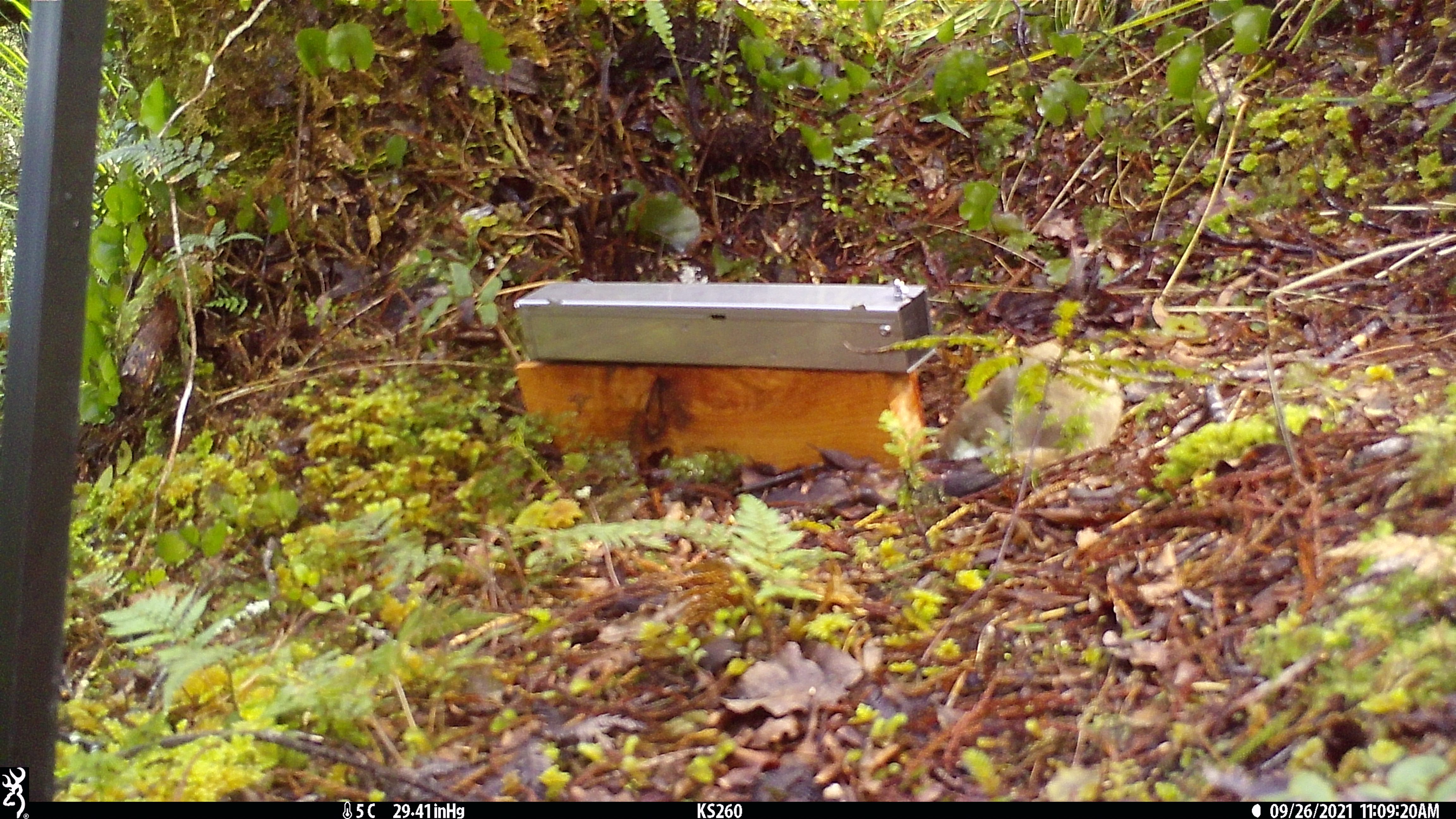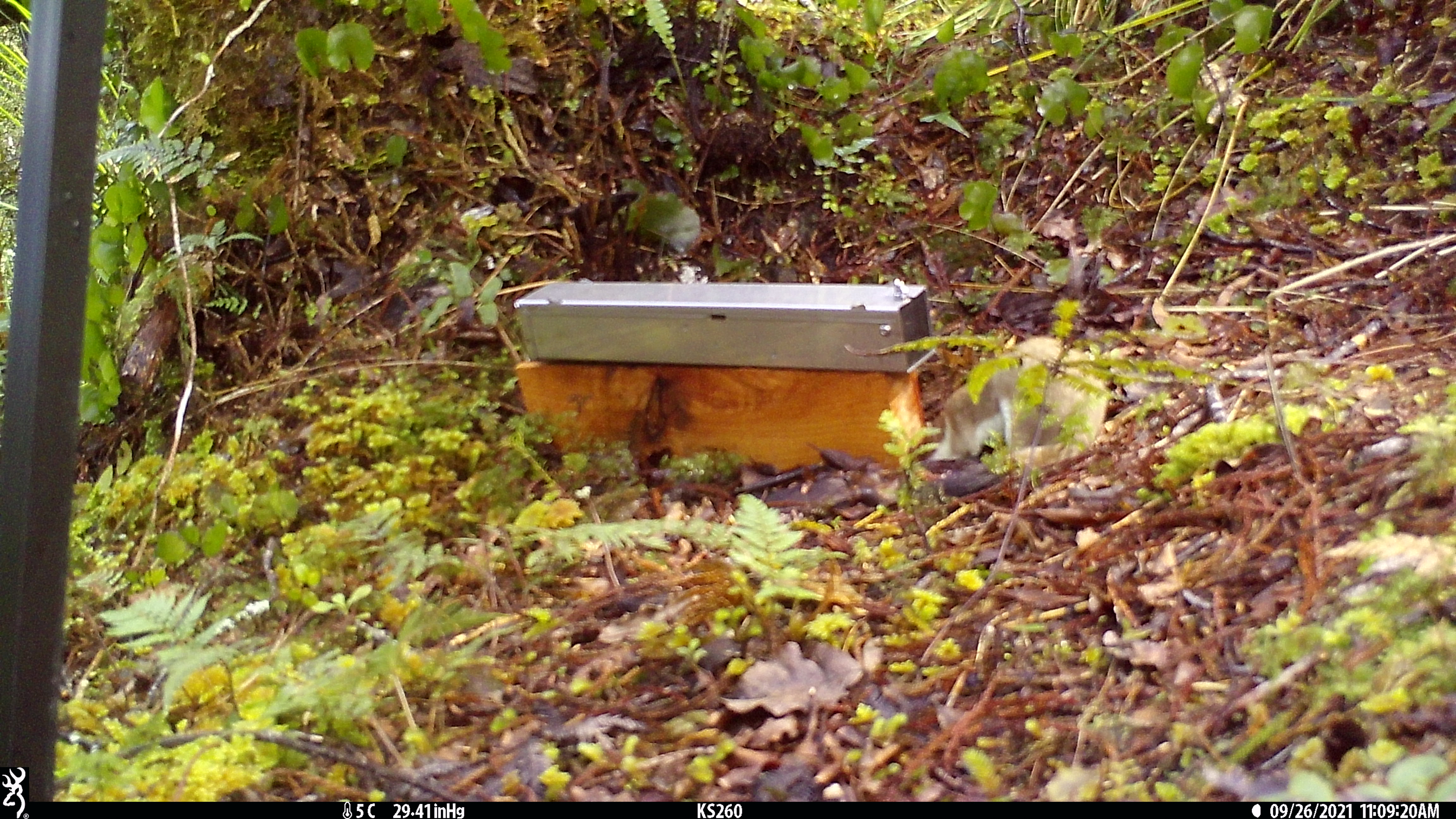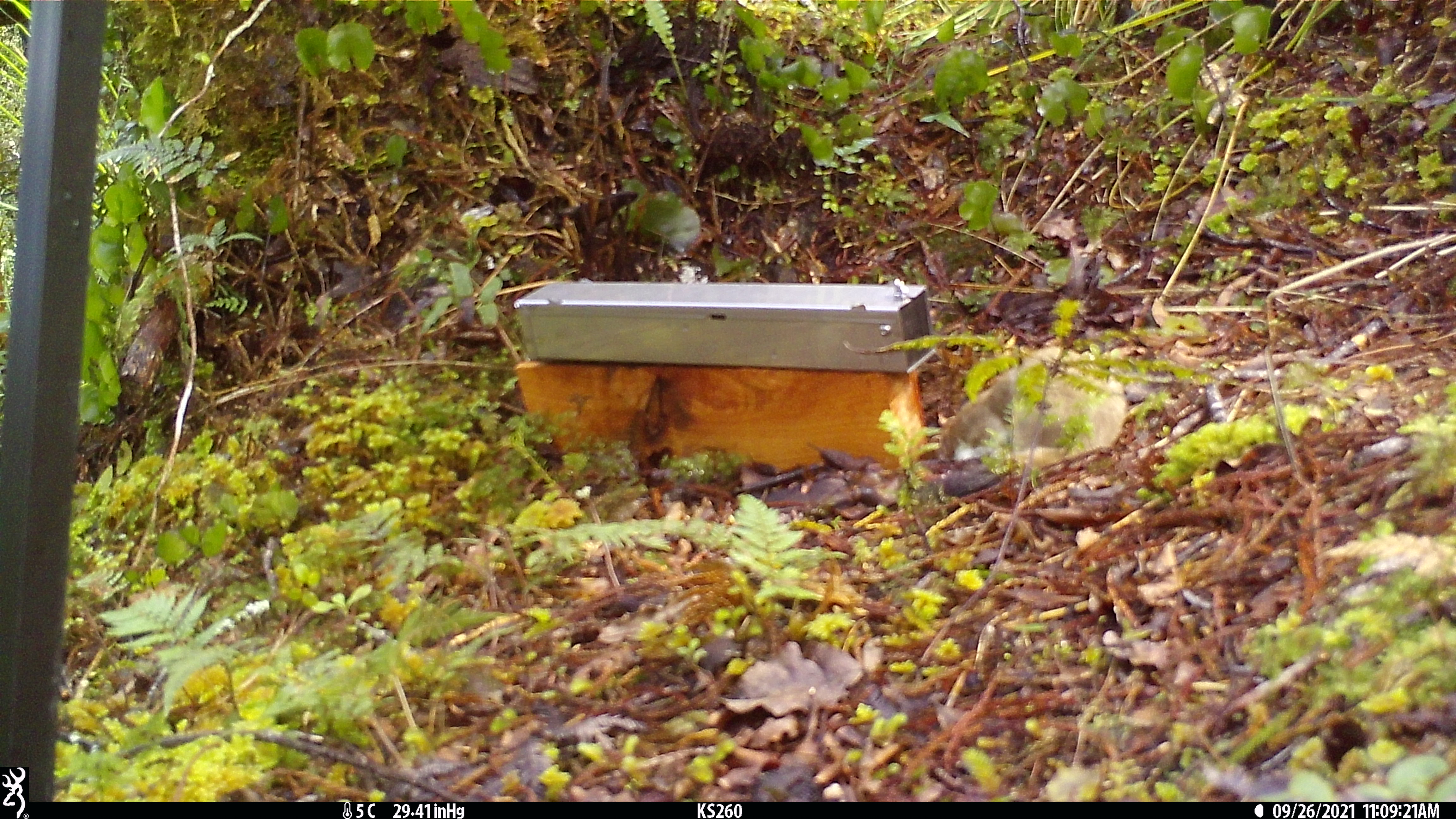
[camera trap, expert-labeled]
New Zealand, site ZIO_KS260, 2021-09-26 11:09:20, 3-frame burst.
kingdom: Animalia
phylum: Chordata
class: Mammalia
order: Carnivora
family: Mustelidae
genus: Mustela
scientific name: Mustela erminea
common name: stoat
Stoat (Mustela erminea).